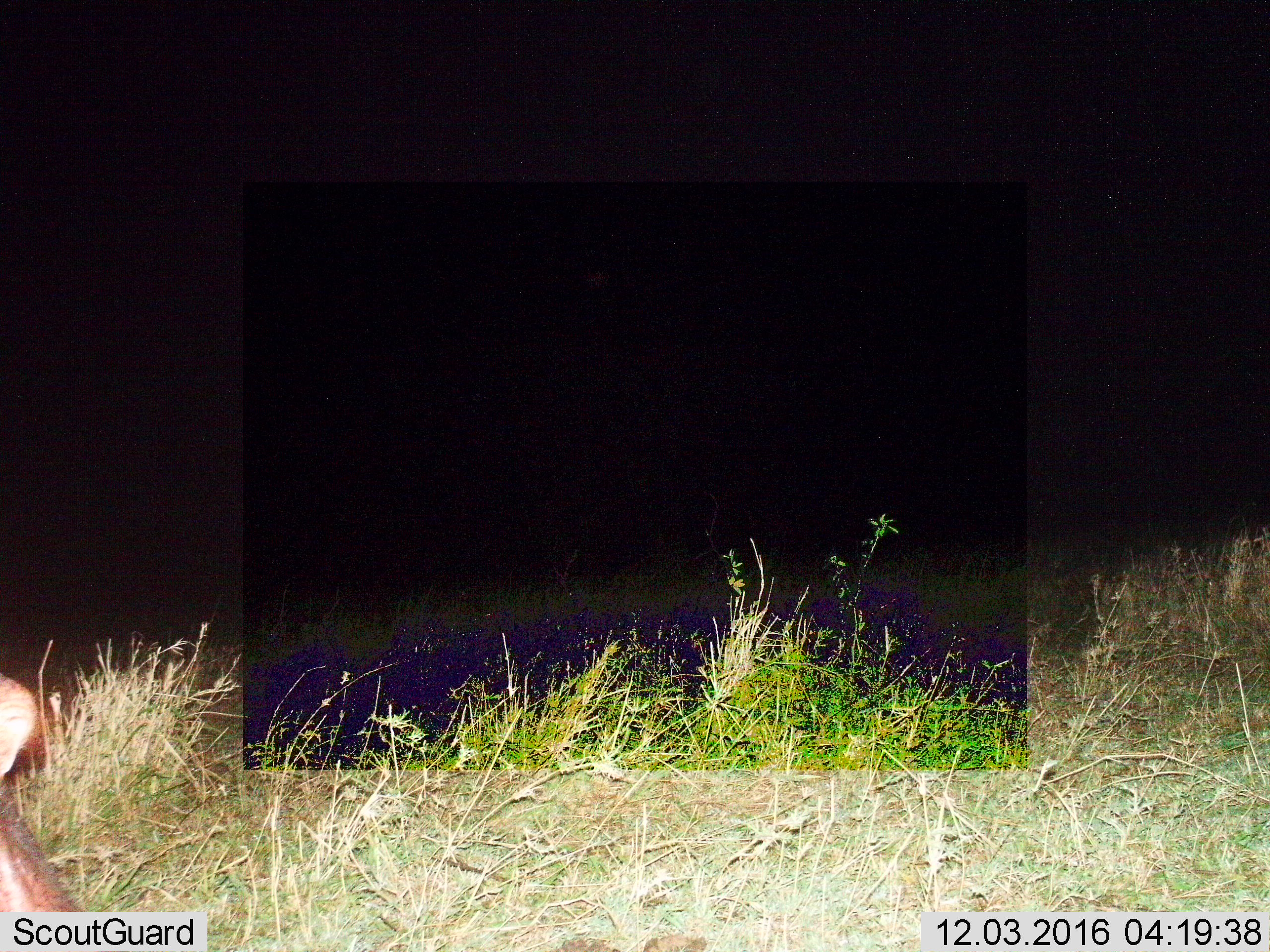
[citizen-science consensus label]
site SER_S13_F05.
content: unidentified animal